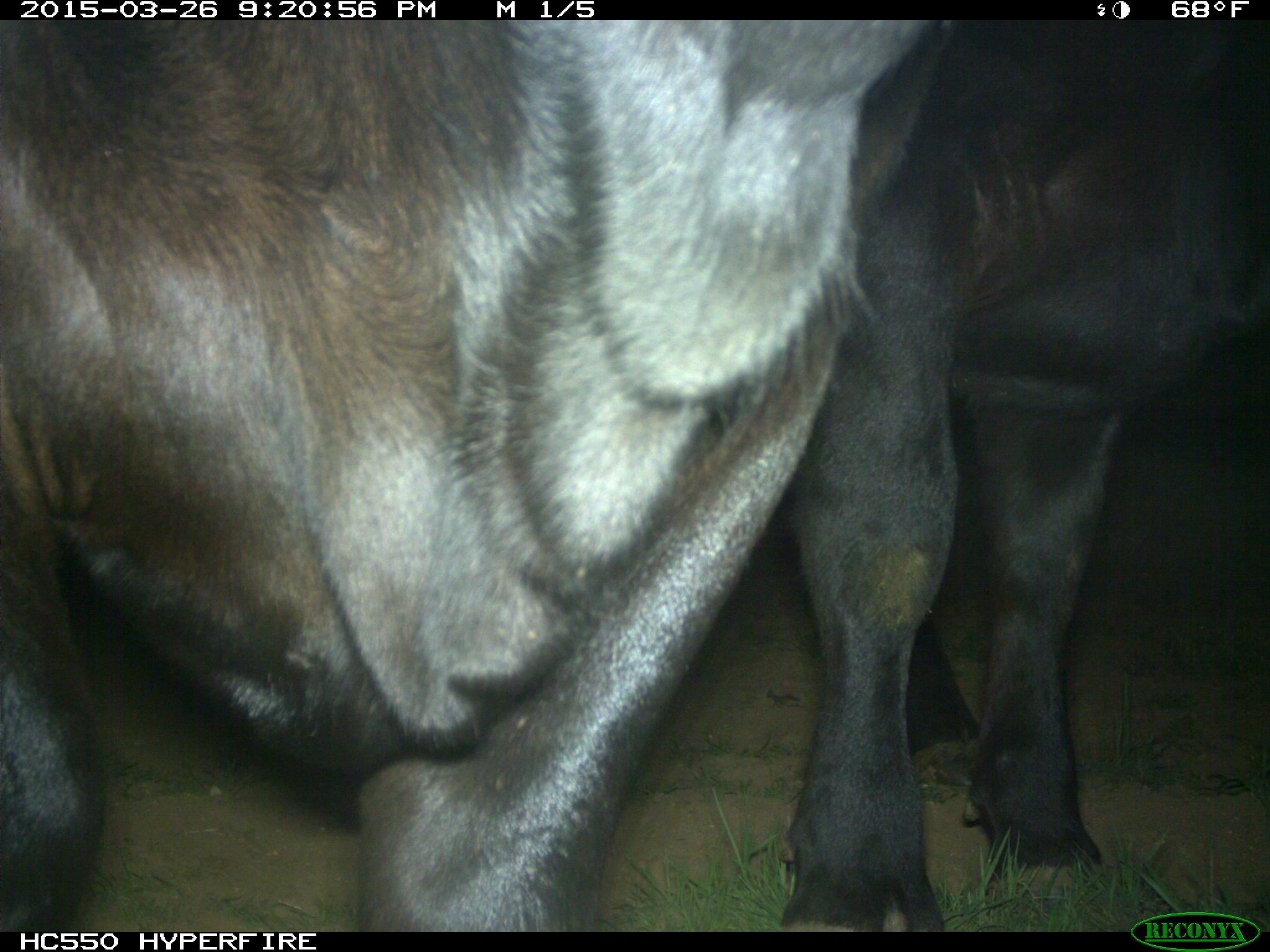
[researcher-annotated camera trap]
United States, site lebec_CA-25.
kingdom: Animalia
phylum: Chordata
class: Mammalia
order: Artiodactyla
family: Bovidae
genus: Bos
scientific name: Bos taurus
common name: domestic cow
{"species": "Bos taurus (domestic cow)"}